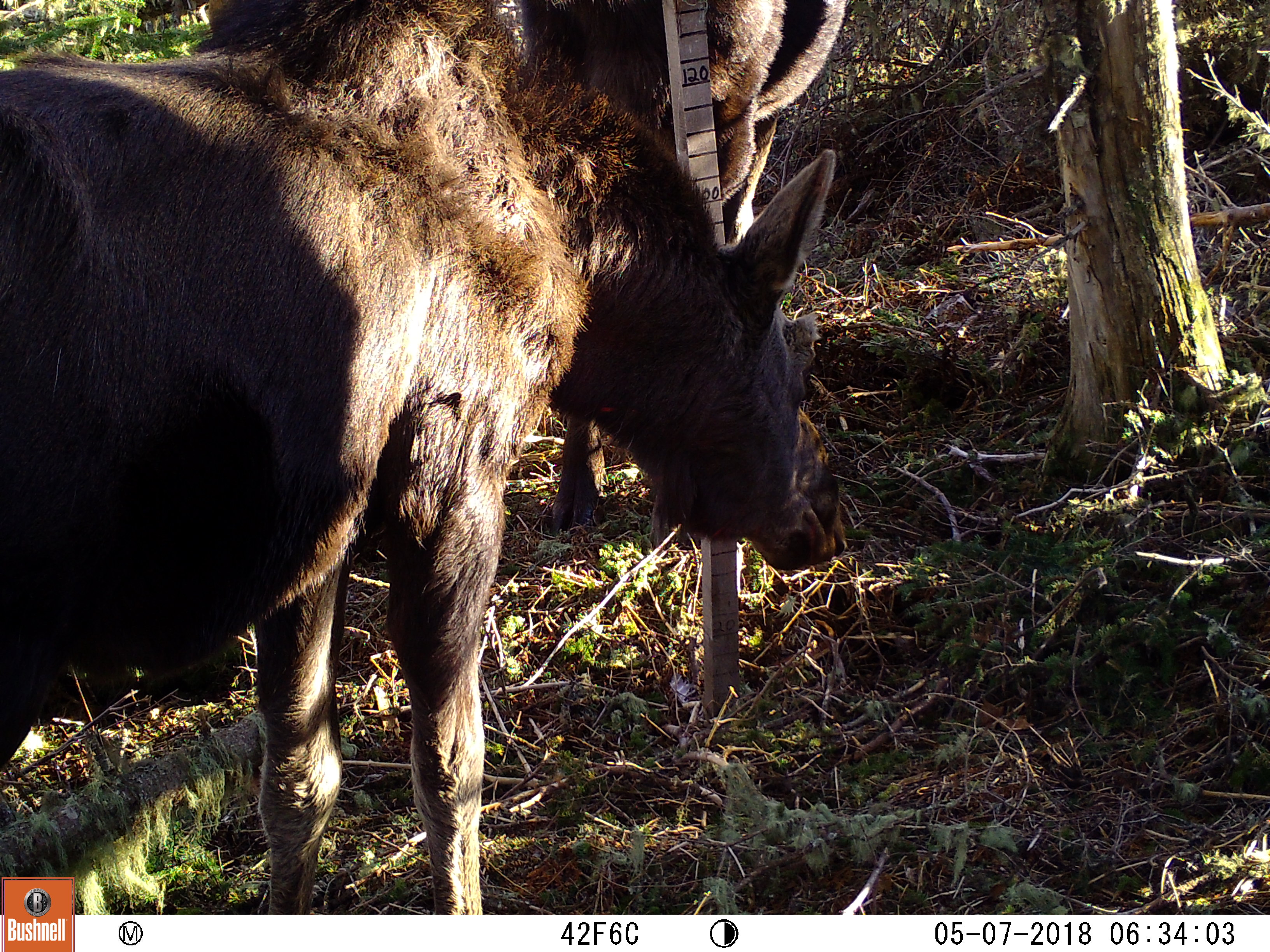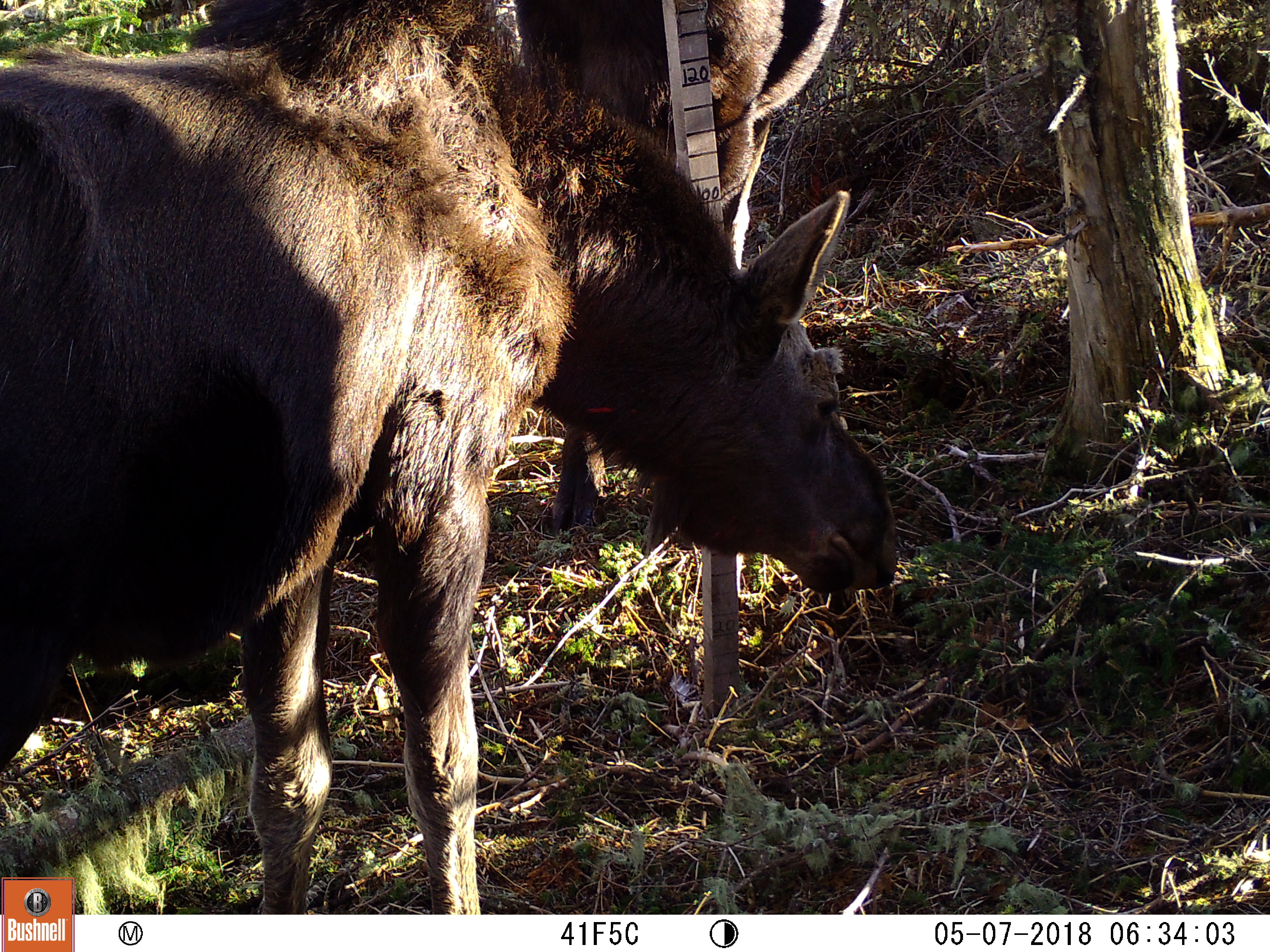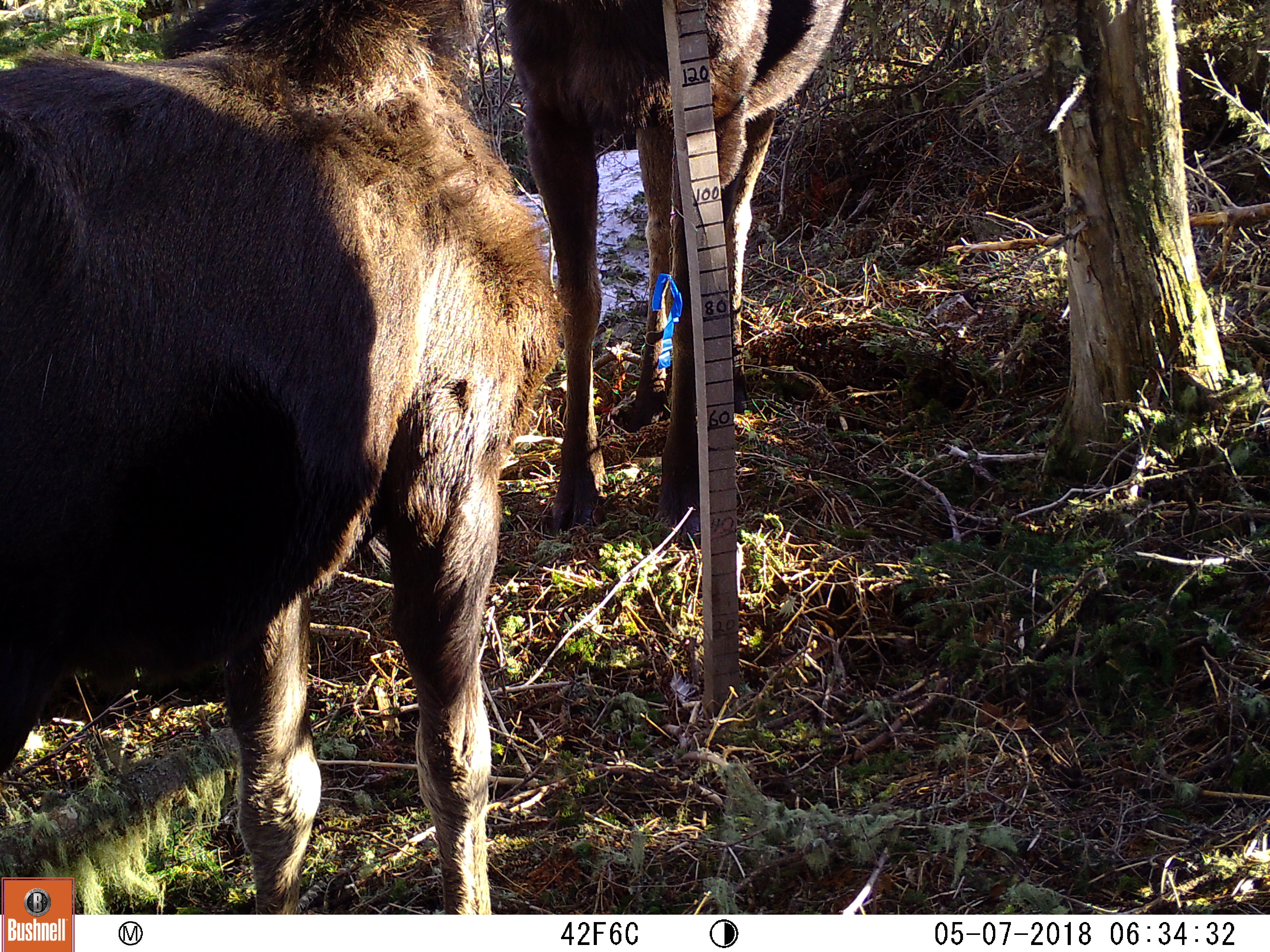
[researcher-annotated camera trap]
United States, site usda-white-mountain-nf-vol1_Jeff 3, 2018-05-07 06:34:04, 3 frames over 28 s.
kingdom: Animalia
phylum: Chordata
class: Mammalia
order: Artiodactyla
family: Cervidae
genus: Alces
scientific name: Alces alces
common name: moose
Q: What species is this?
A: Moose (Alces alces).